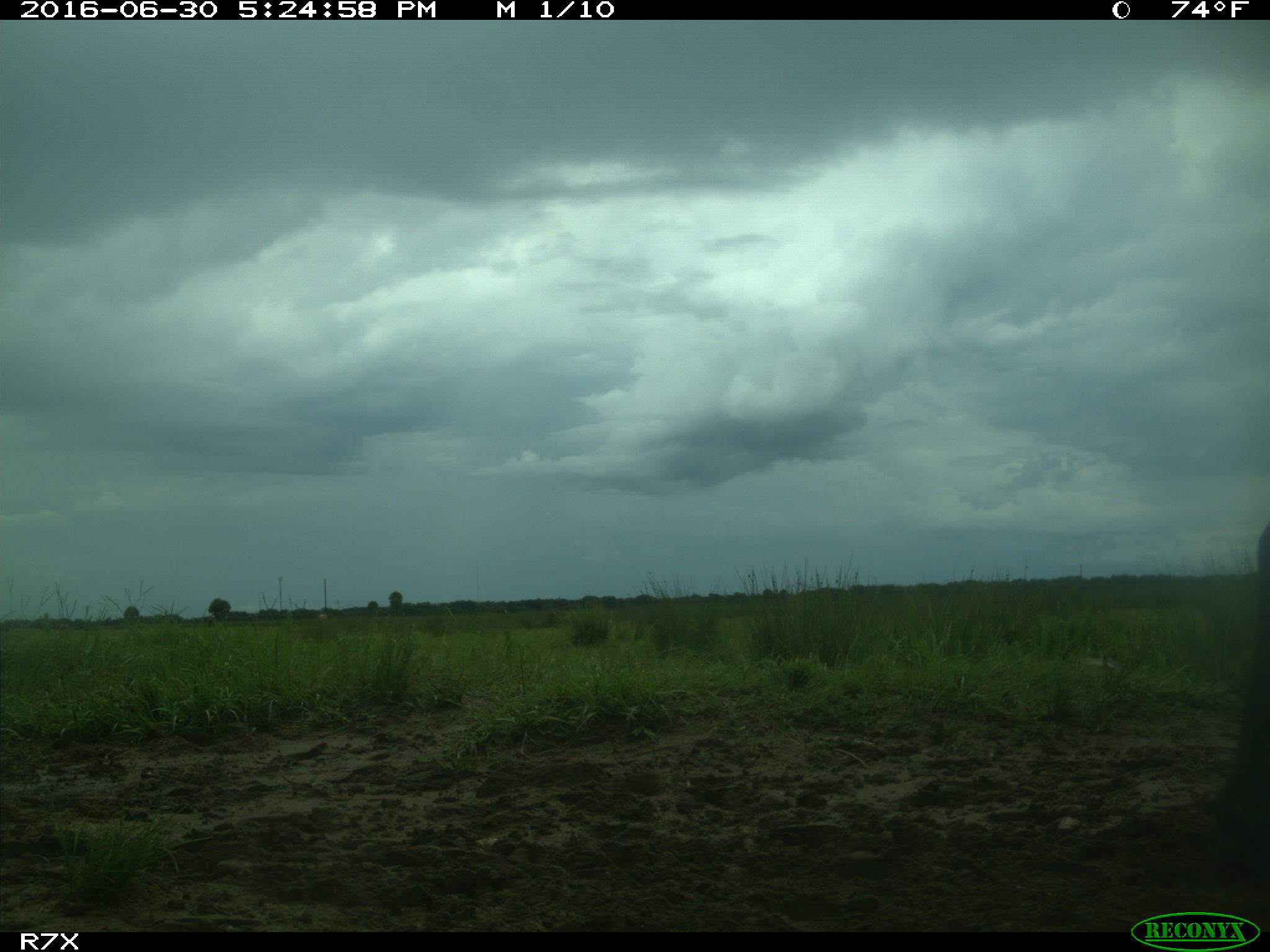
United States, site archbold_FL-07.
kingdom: Animalia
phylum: Chordata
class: Mammalia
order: Artiodactyla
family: Bovidae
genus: Bos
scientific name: Bos taurus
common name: domestic cow